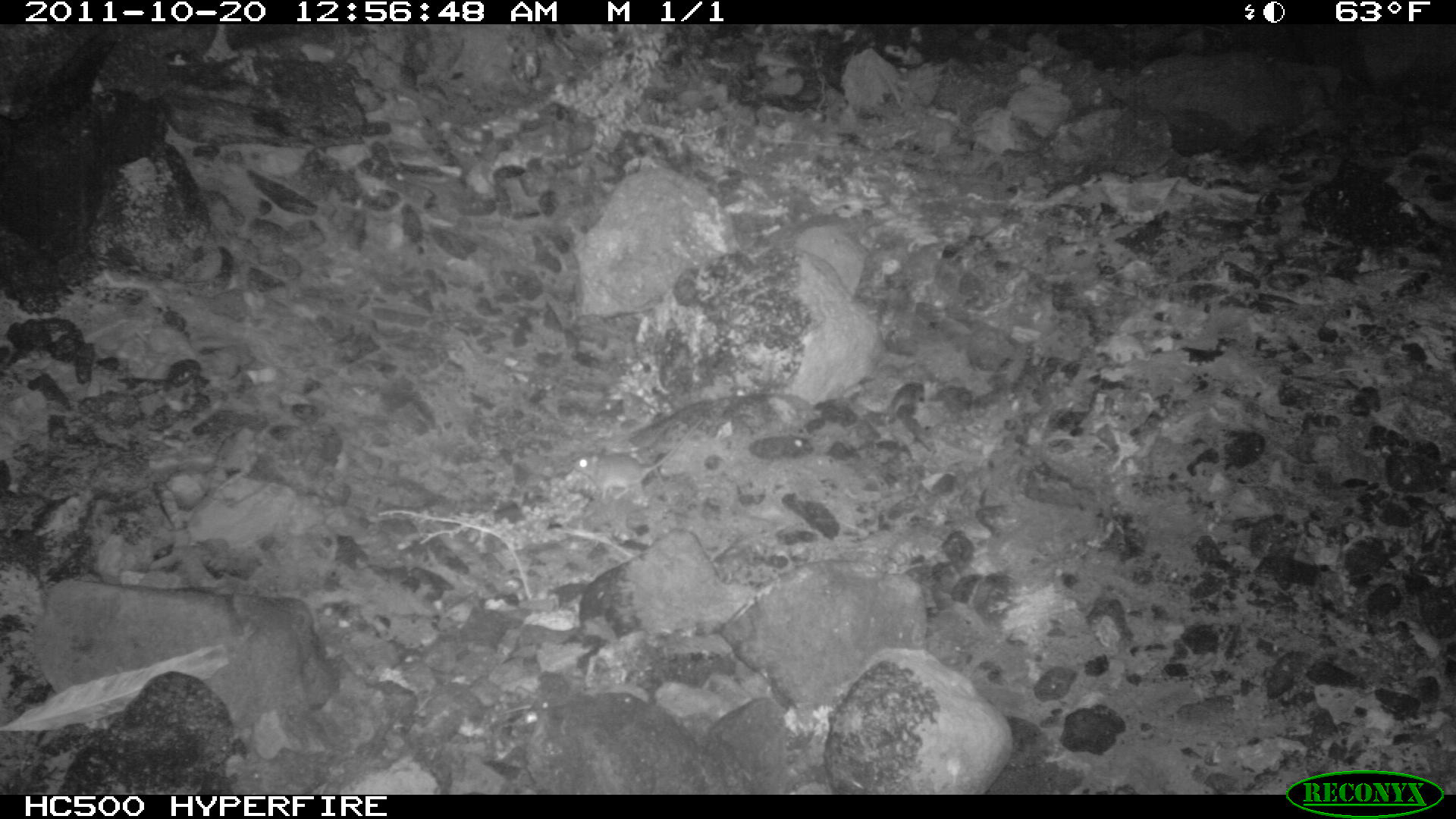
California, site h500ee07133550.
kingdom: Animalia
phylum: Chordata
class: Mammalia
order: Rodentia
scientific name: Rodentia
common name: rodent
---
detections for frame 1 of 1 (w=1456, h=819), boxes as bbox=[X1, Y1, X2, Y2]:
rodent: bbox=[570, 418, 702, 499]